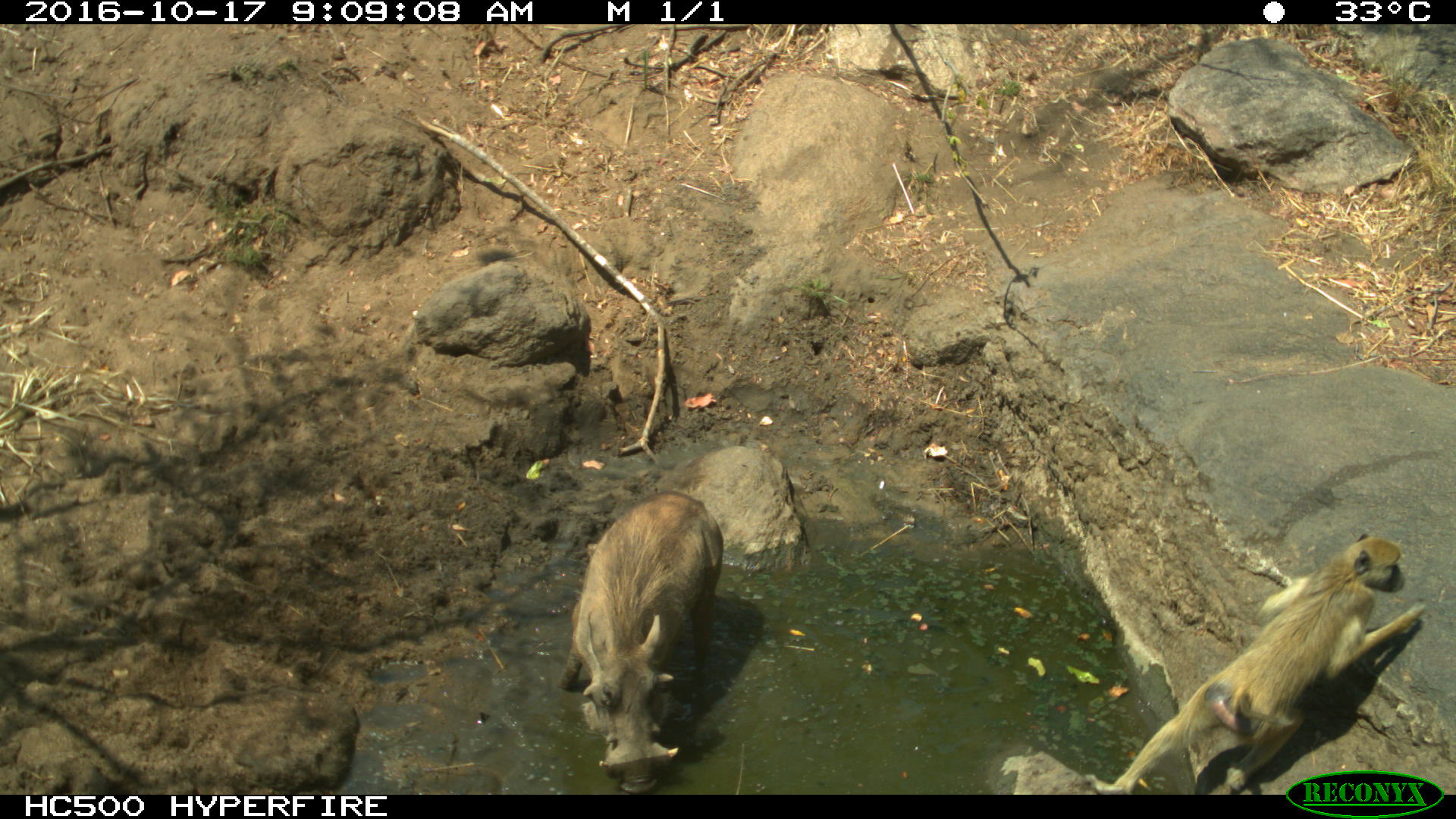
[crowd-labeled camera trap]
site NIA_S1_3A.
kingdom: Animalia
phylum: Chordata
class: Mammalia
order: Primates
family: Cercopithecidae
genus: Papio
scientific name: Papio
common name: baboon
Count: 1.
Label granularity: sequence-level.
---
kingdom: Animalia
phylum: Chordata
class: Mammalia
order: Artiodactyla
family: Suidae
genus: Phacochoerus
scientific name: Phacochoerus africanus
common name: warthog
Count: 1.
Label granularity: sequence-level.